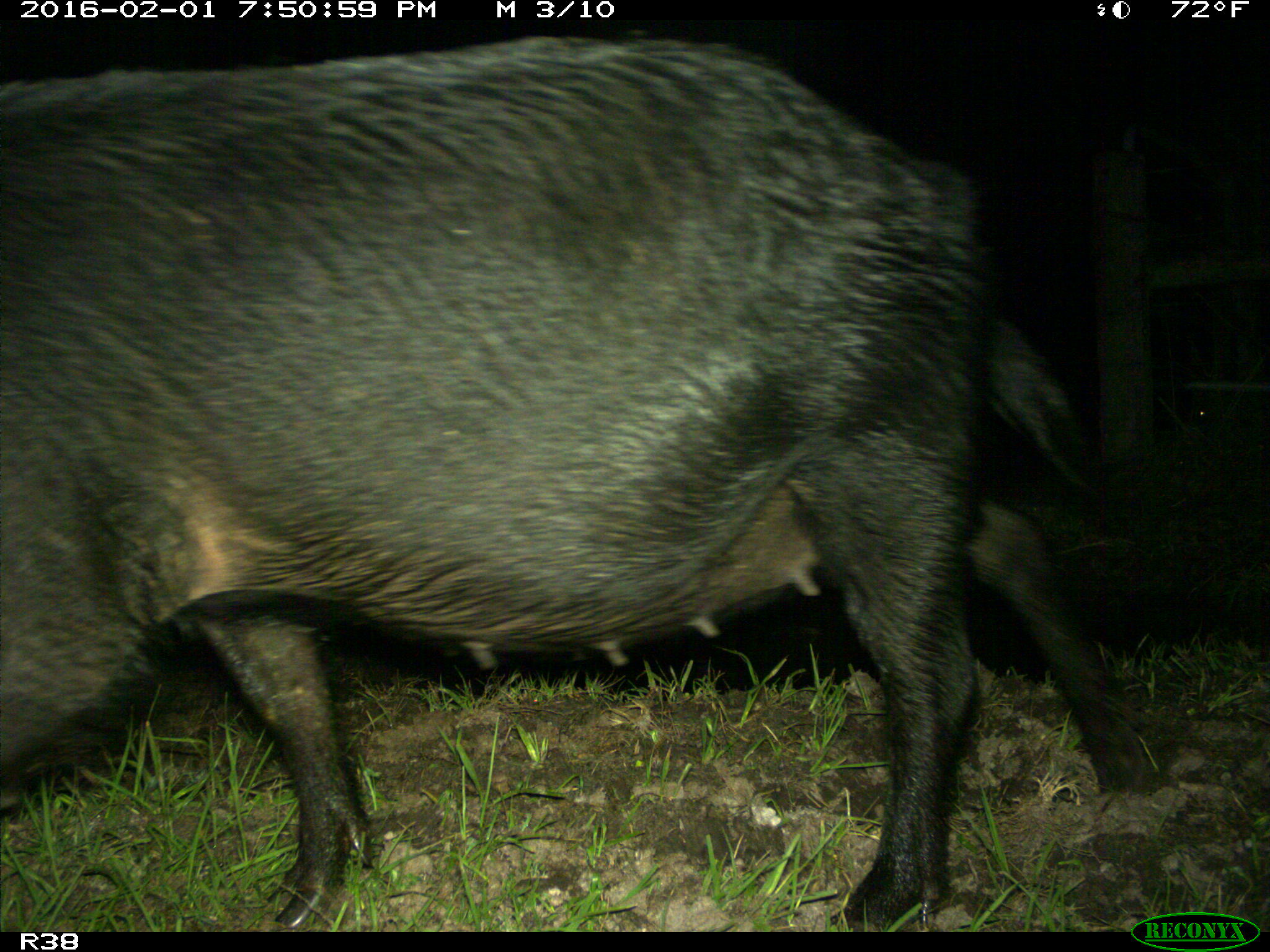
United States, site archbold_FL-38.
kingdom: Animalia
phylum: Chordata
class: Mammalia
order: Artiodactyla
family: Suidae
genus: Sus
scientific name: Sus scrofa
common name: wild boar